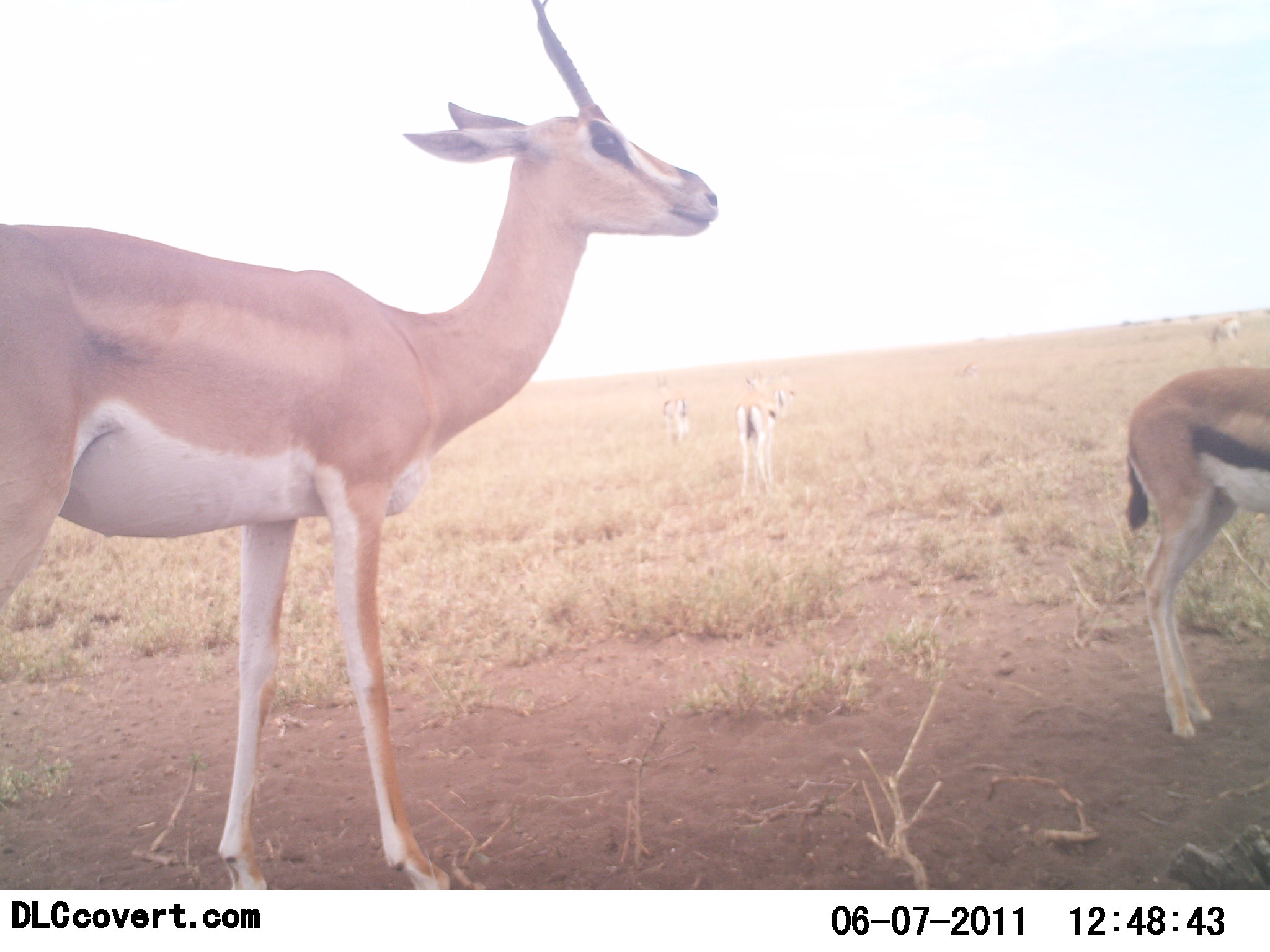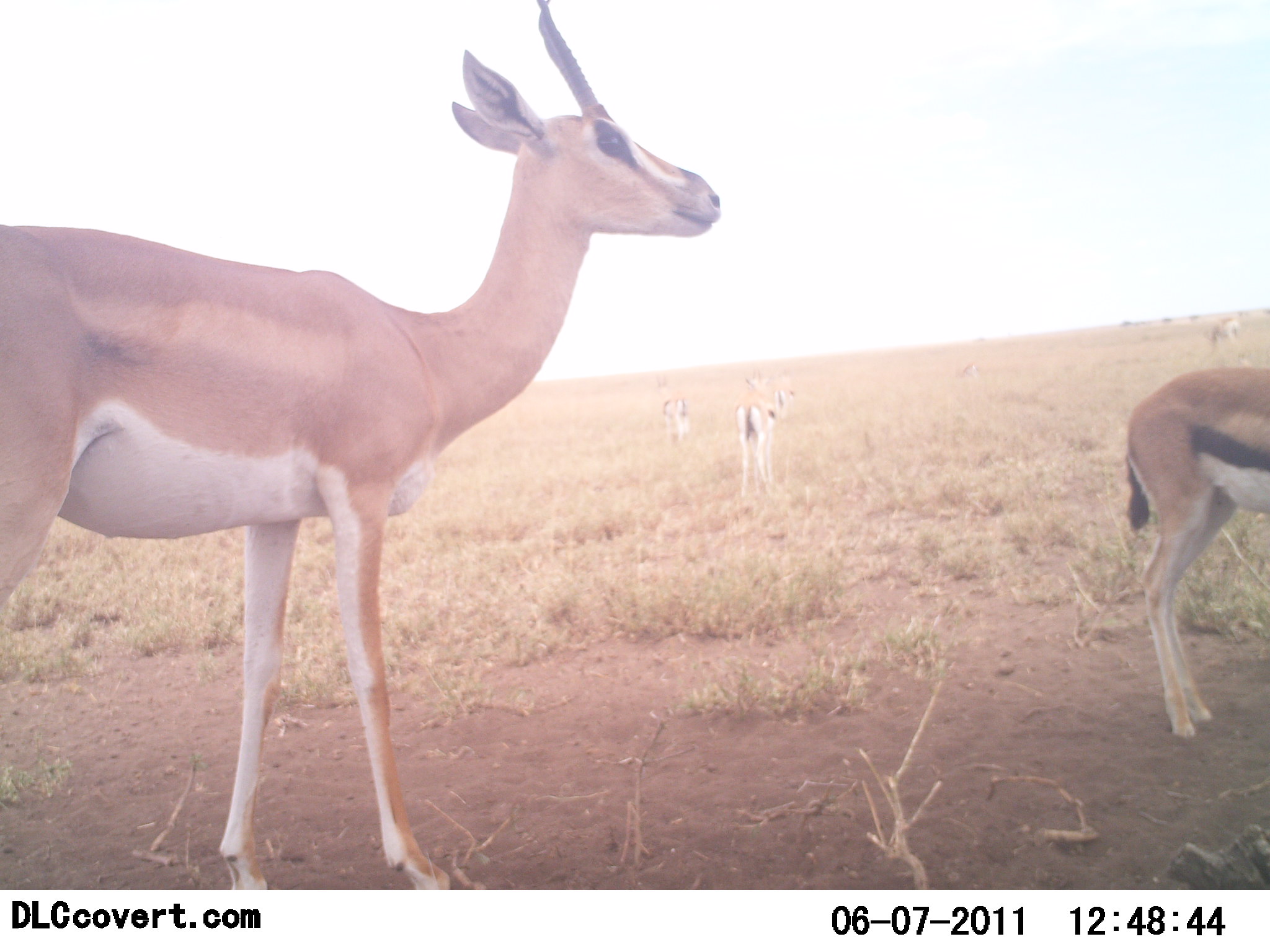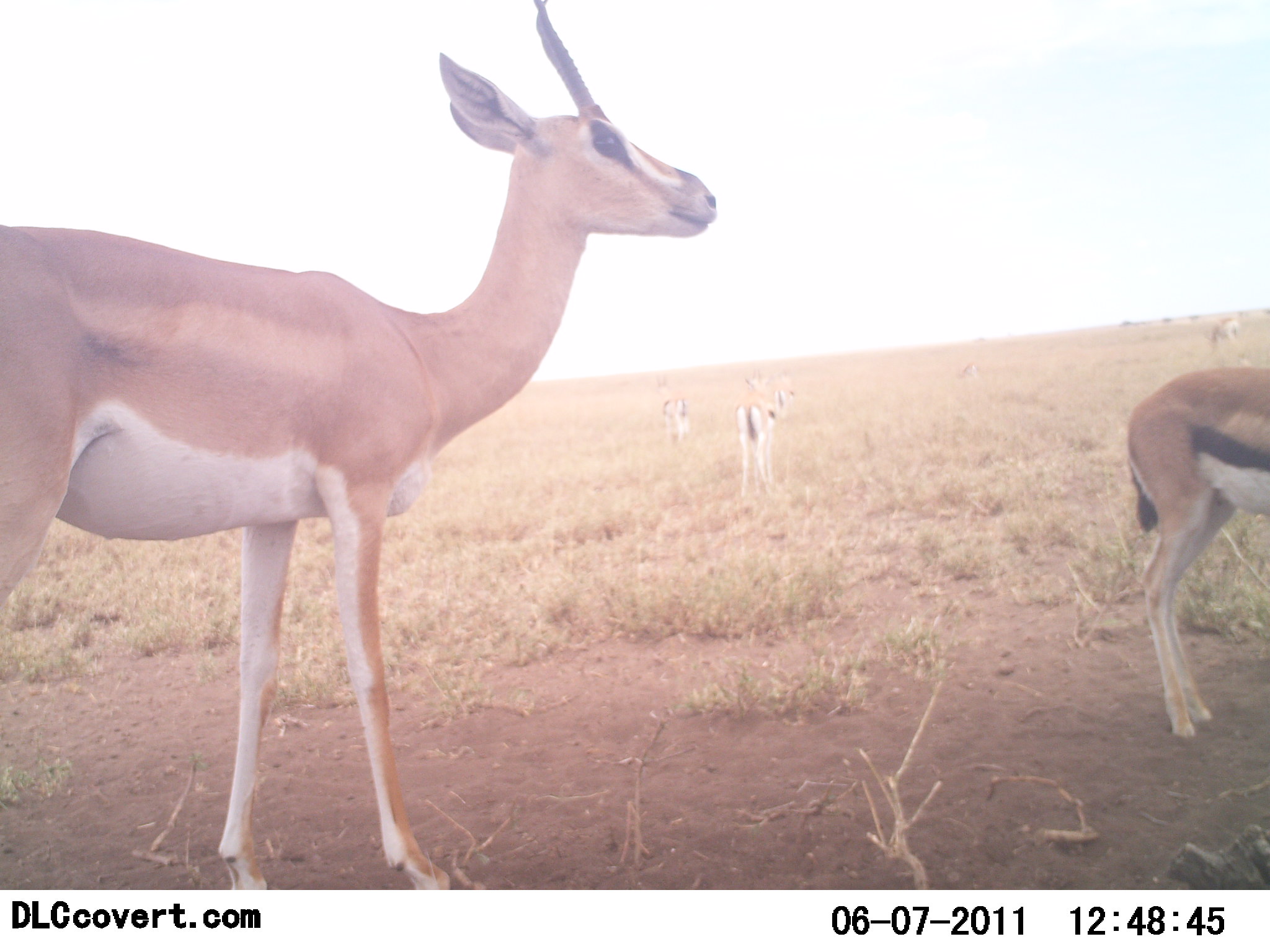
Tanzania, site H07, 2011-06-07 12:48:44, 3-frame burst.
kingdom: Animalia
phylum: Chordata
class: Mammalia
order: Artiodactyla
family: Bovidae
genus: Nanger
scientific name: Nanger granti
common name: grant's gazelle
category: gazellegrants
Gazellegrants (grant's gazelle) (Nanger granti), count 1. Behavior (volunteer vote fractions): standing 91%, resting 9%, moving 0%, interacting 0%. Young present (vote fraction): 18%. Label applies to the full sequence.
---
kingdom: Animalia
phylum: Chordata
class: Mammalia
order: Artiodactyla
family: Bovidae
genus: Eudorcas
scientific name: Eudorcas thomsonii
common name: thomson's gazelle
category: gazellethomsons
Gazellethomsons (thomson's gazelle) (Eudorcas thomsonii), count 3. Behavior (volunteer vote fractions): standing 100%, resting 0%, moving 0%, interacting 0%. Young present (vote fraction): 0%. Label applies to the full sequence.